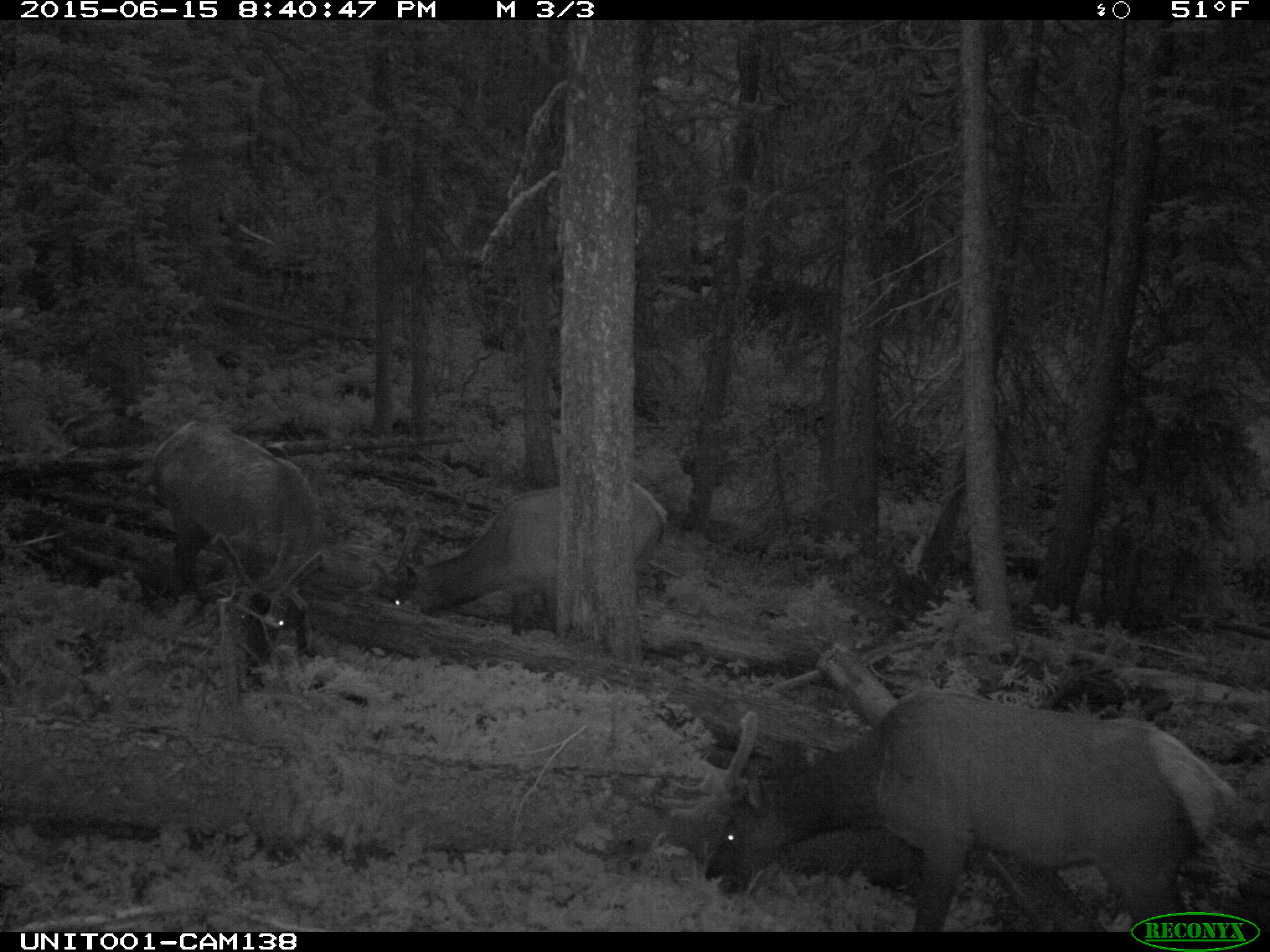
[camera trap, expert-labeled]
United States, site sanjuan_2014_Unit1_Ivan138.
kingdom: Animalia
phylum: Chordata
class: Mammalia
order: Artiodactyla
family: Cervidae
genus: Cervus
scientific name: Cervus elaphus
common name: red deer